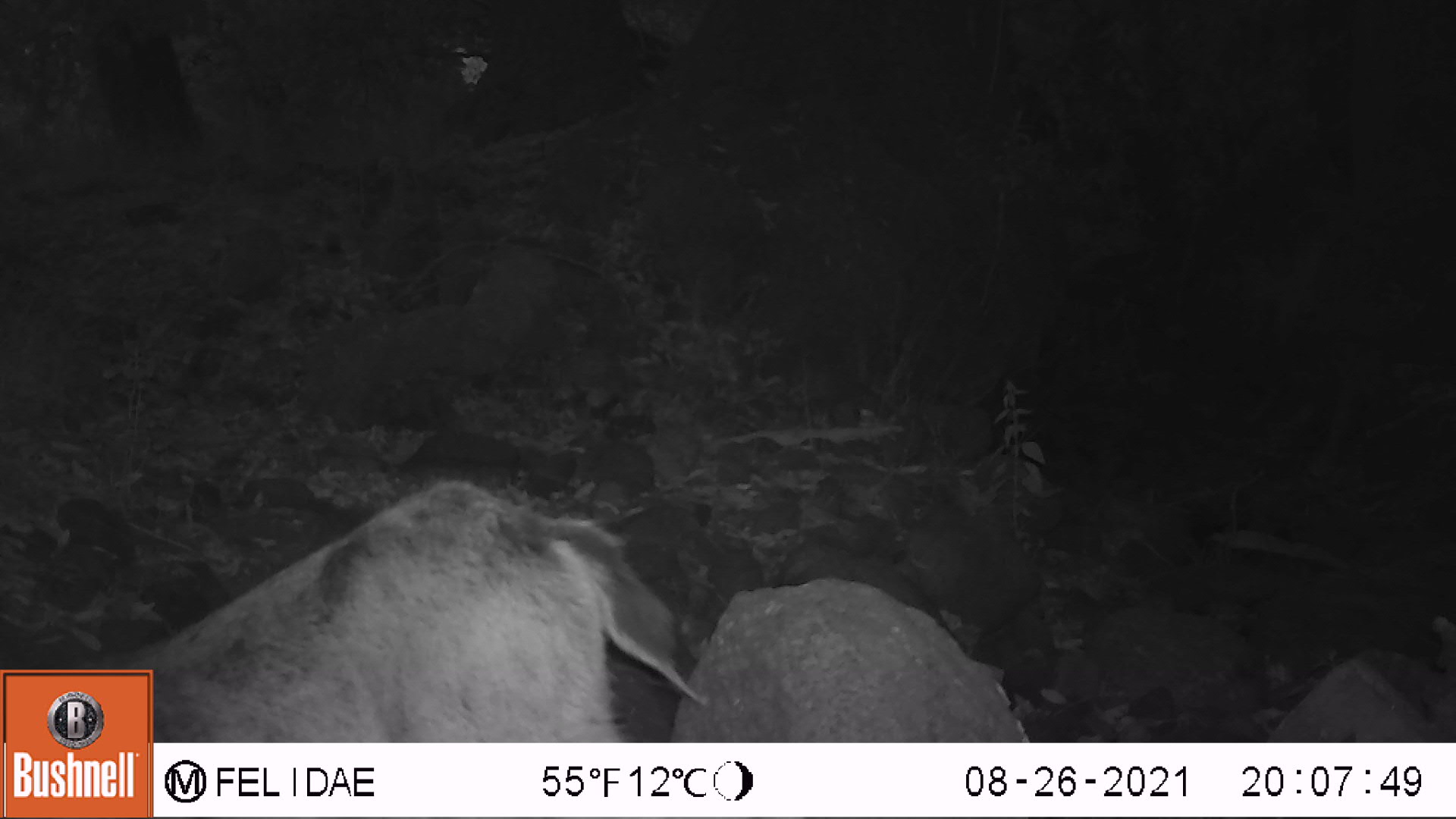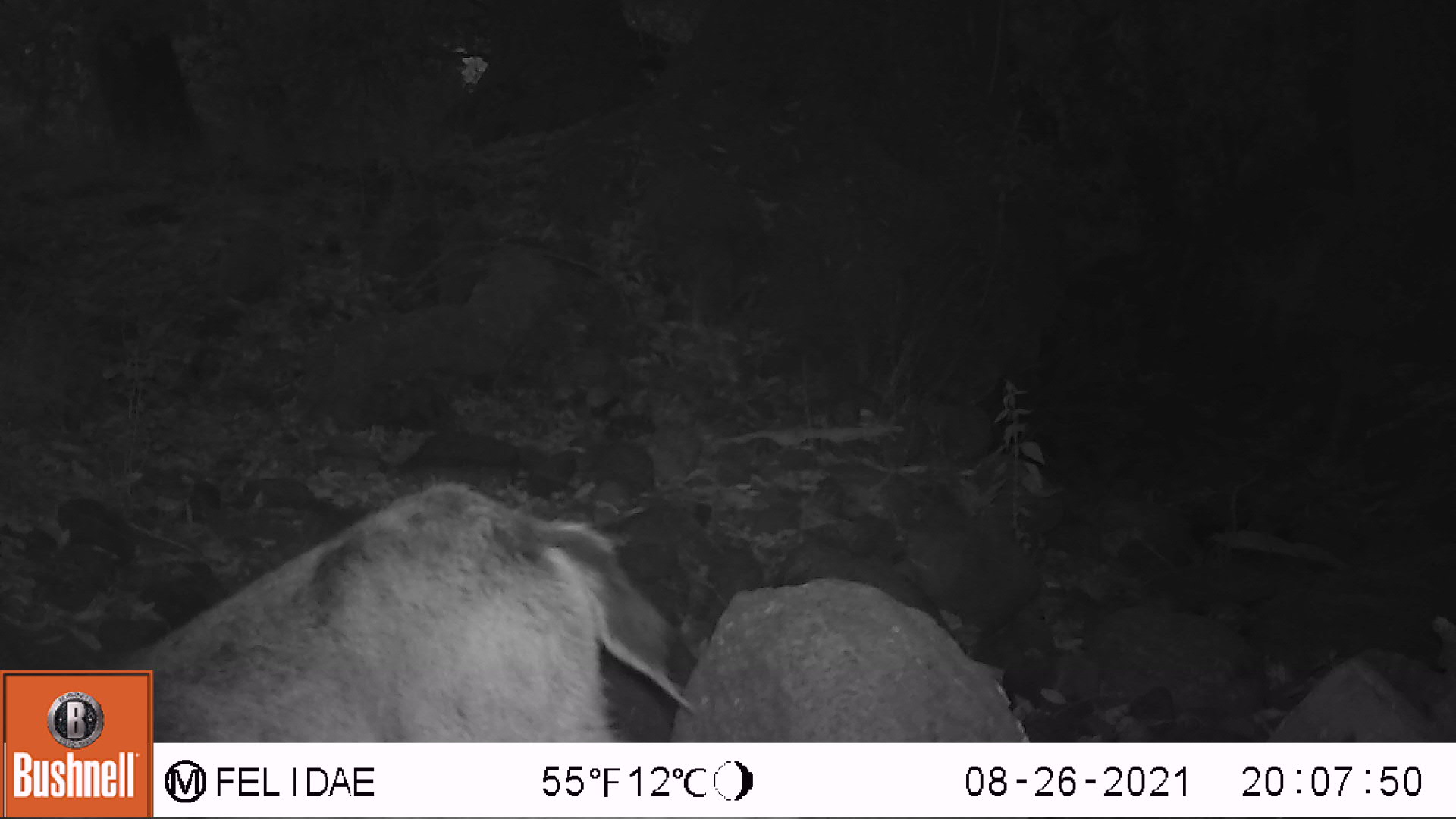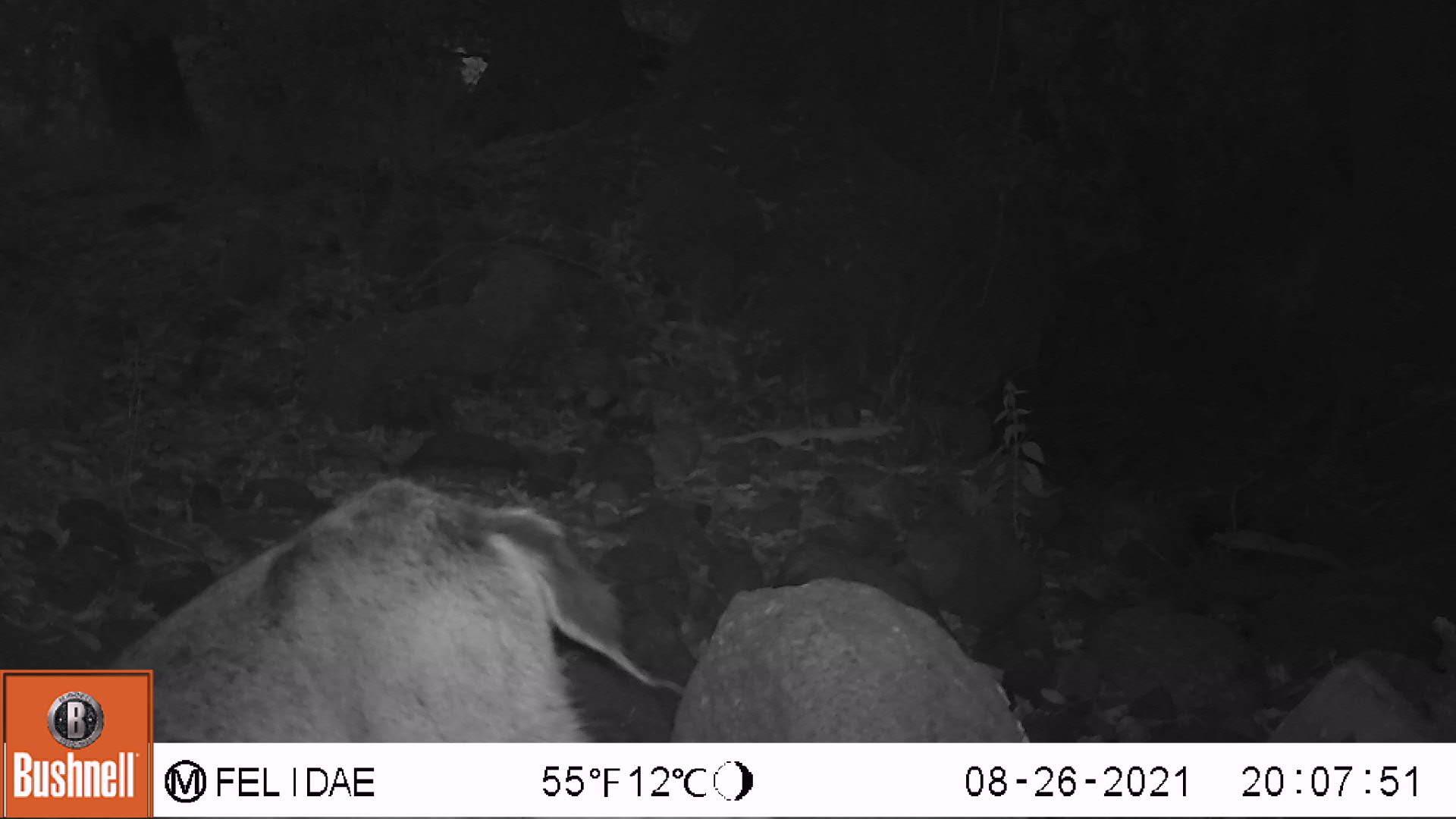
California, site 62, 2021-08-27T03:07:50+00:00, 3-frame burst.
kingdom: Animalia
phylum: Chordata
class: Mammalia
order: Artiodactyla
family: Cervidae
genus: Odocoileus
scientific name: Odocoileus hemionus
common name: mule deer